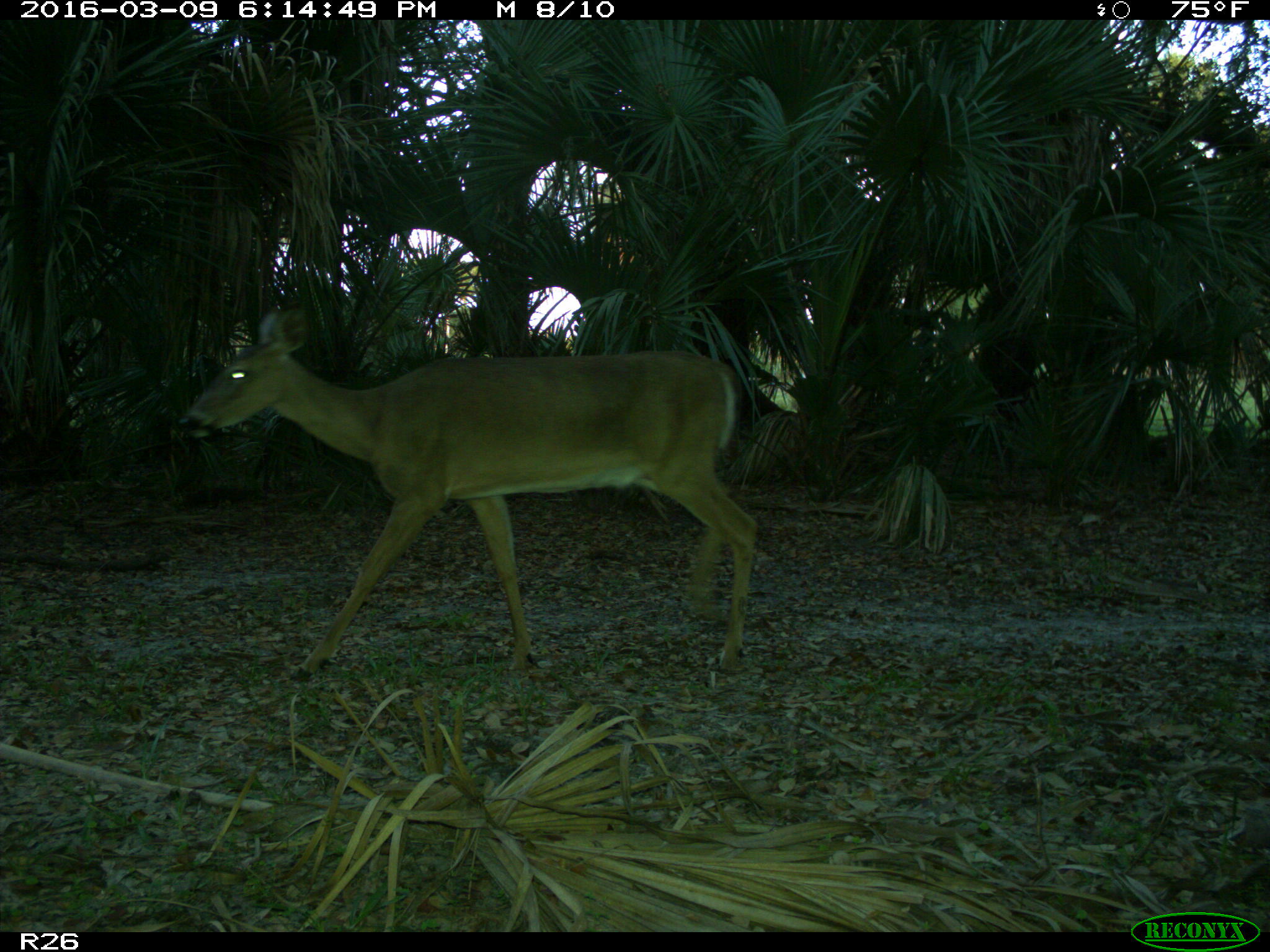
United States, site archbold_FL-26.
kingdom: Animalia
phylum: Chordata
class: Mammalia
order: Artiodactyla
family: Cervidae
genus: Odocoileus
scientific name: Odocoileus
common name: deer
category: unidentified deer